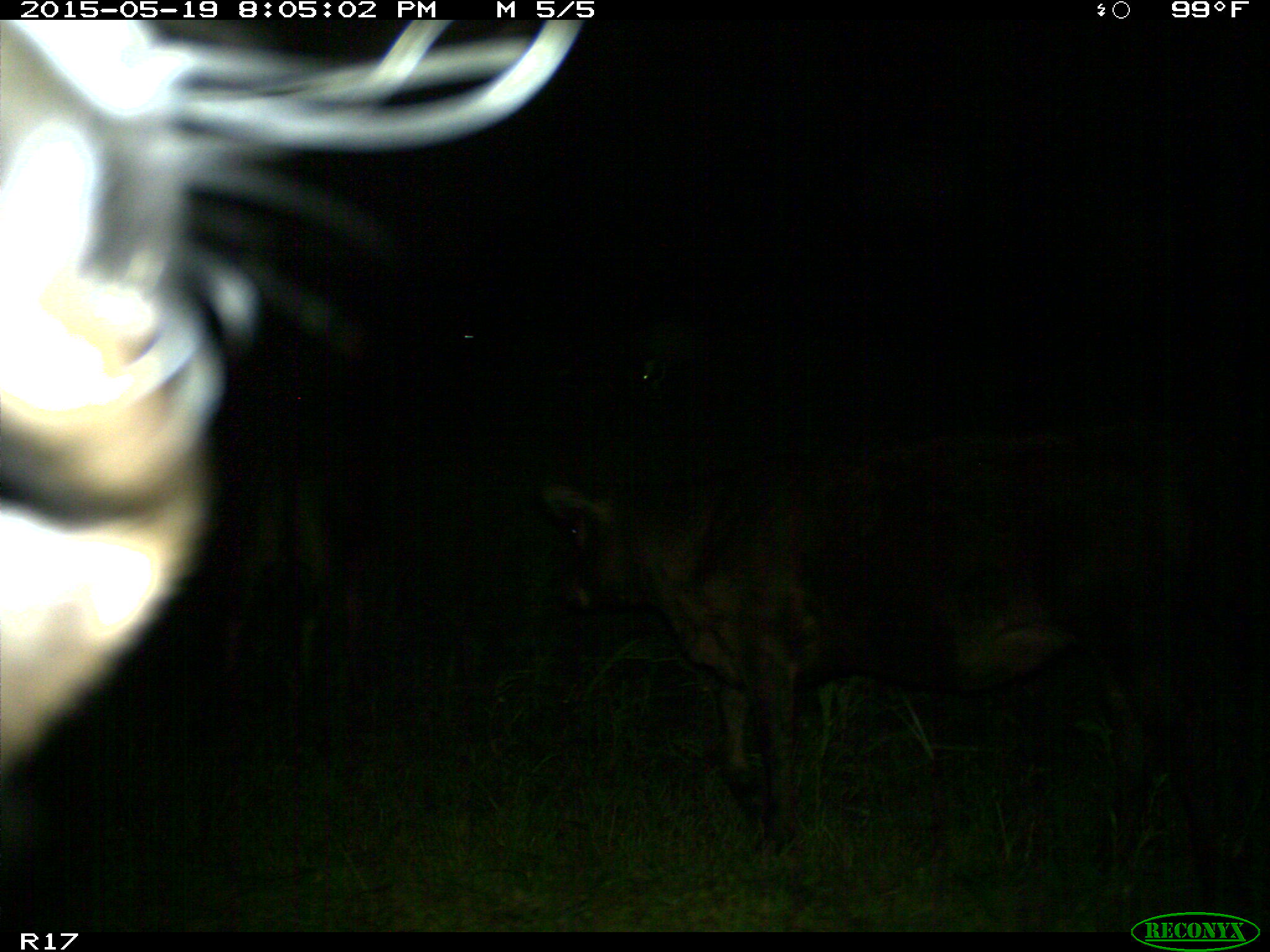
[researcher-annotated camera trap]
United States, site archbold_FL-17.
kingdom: Animalia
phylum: Chordata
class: Mammalia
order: Artiodactyla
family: Bovidae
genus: Bos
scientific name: Bos taurus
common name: domestic cow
Bos taurus (domestic cow).